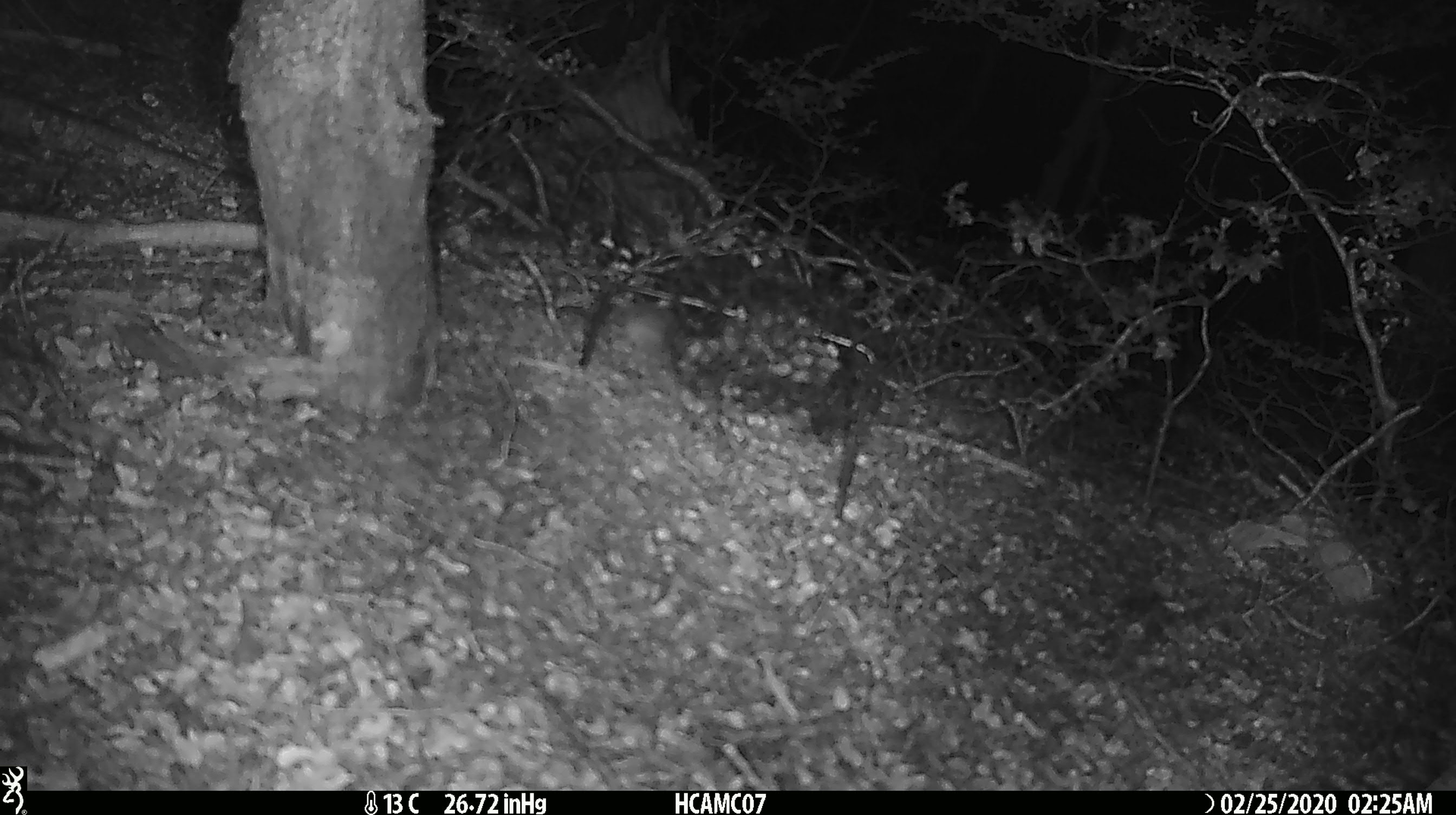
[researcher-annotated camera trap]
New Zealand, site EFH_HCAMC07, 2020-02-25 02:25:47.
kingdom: Animalia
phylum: Chordata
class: Mammalia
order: Rodentia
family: Muridae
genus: Mus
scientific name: Mus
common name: mouse